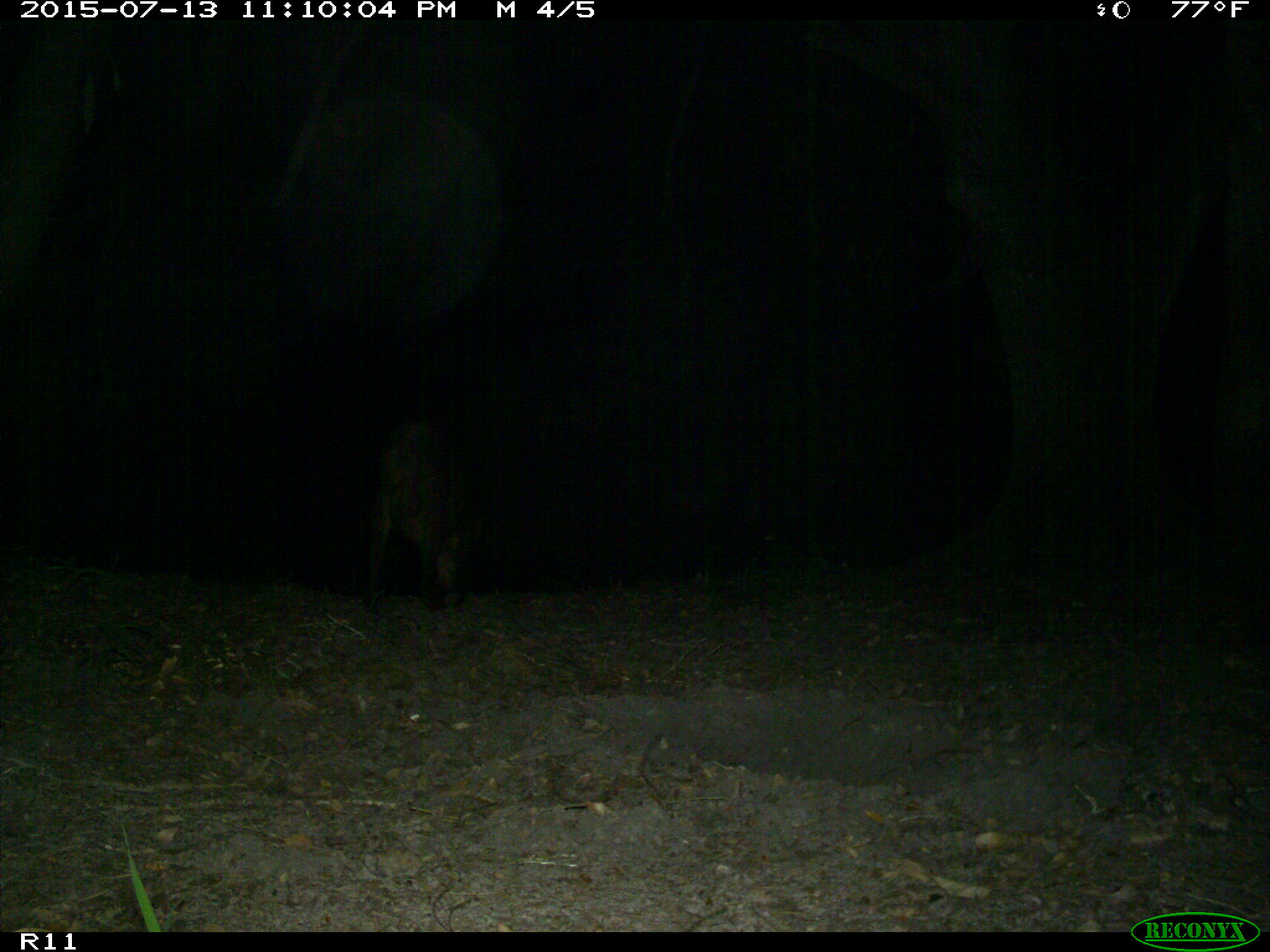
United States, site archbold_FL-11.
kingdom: Animalia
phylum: Chordata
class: Mammalia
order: Artiodactyla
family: Suidae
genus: Sus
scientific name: Sus scrofa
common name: wild boar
Sus scrofa (wild boar).